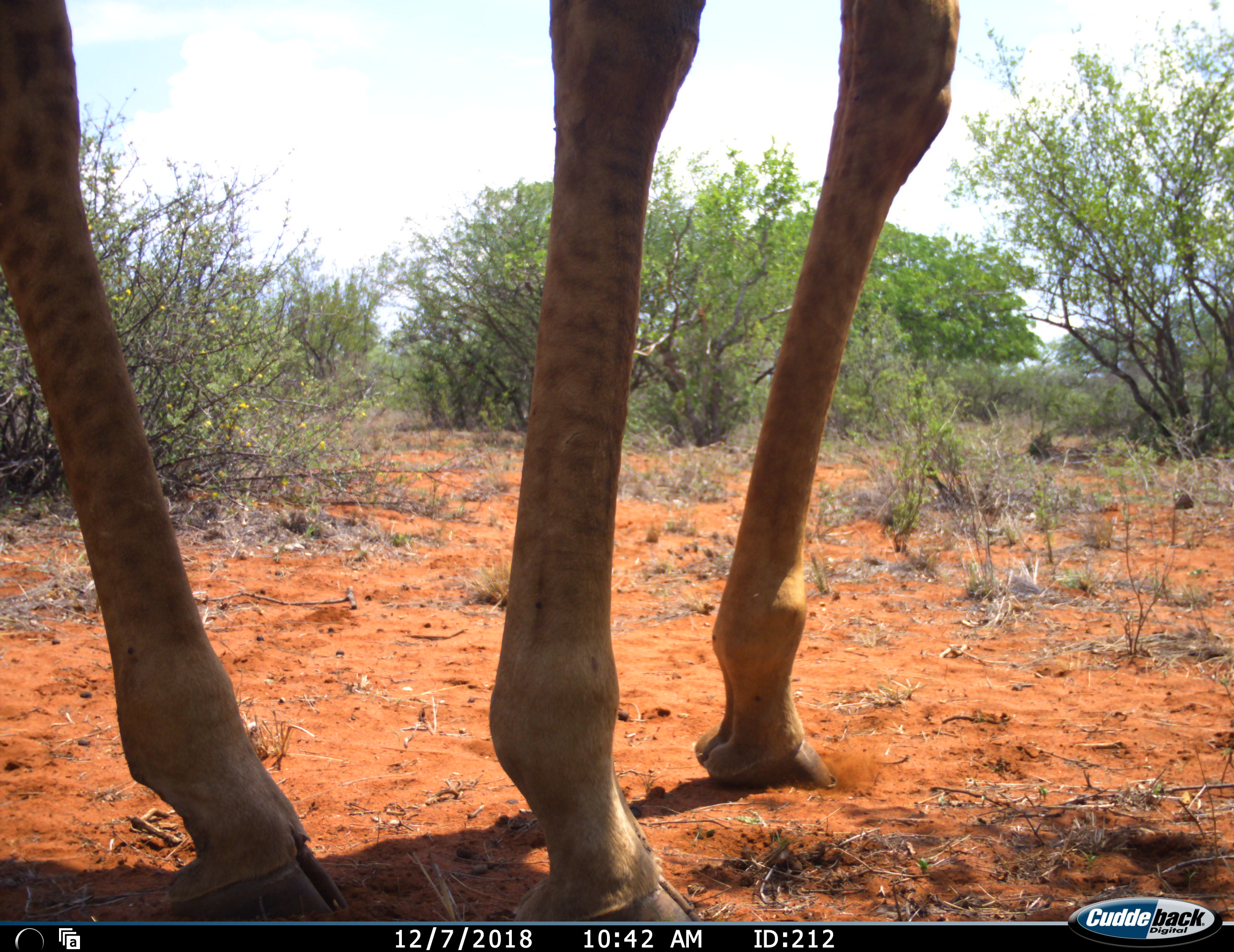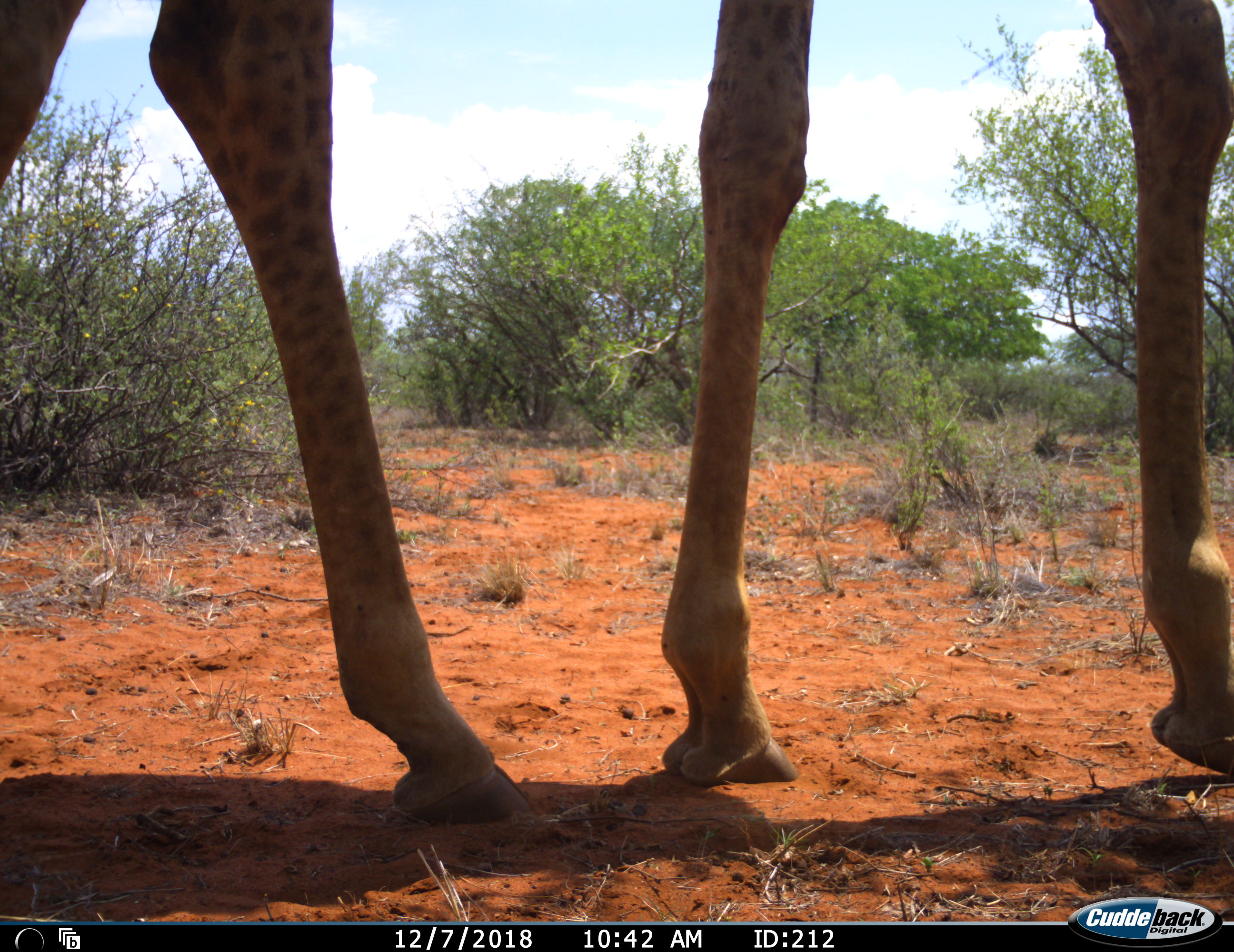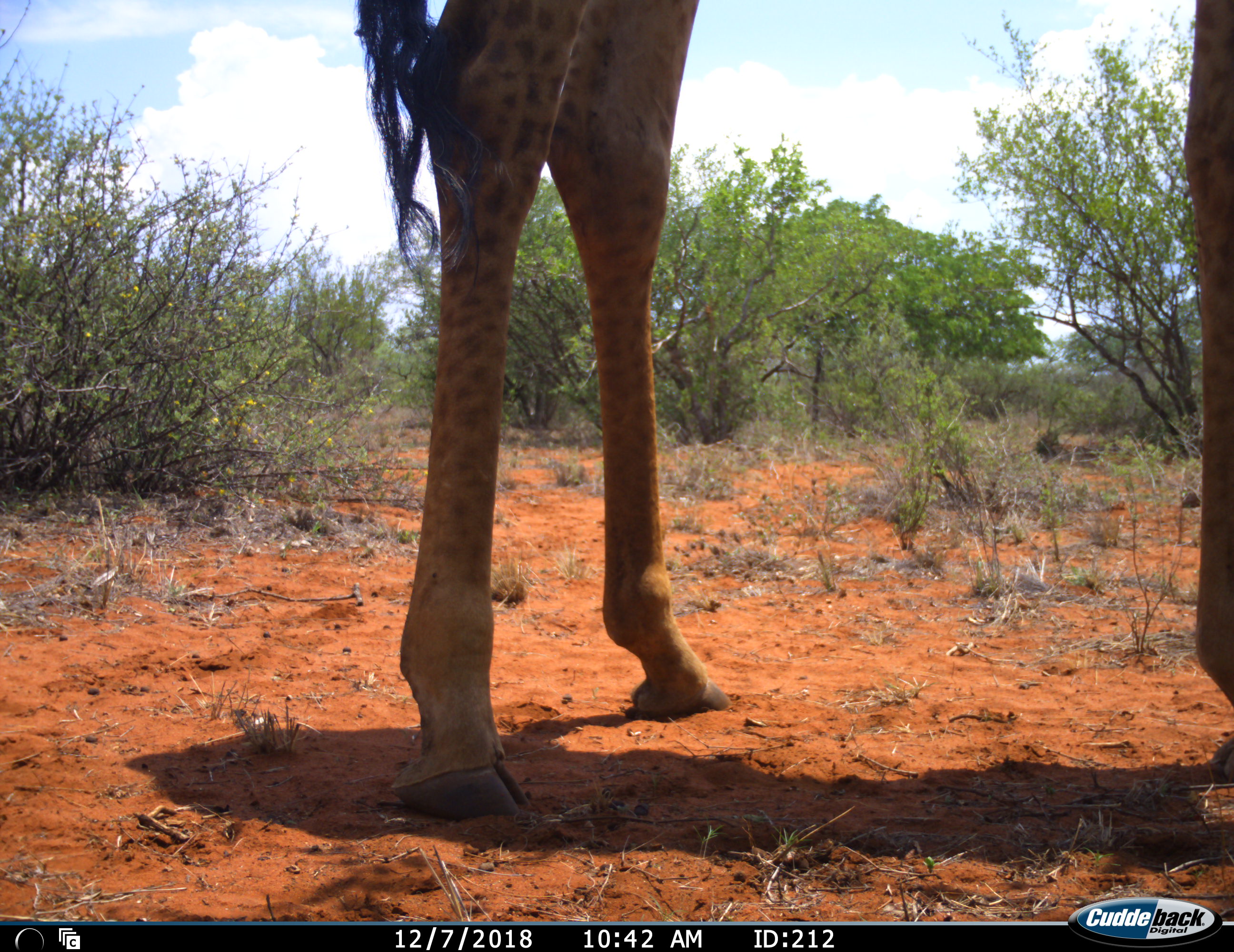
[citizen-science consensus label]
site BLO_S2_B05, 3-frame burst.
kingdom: Animalia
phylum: Chordata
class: Mammalia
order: Artiodactyla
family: Giraffidae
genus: Giraffa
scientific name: Giraffa camelopardalis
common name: giraffe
Giraffe (Giraffa camelopardalis), count 1. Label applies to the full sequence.